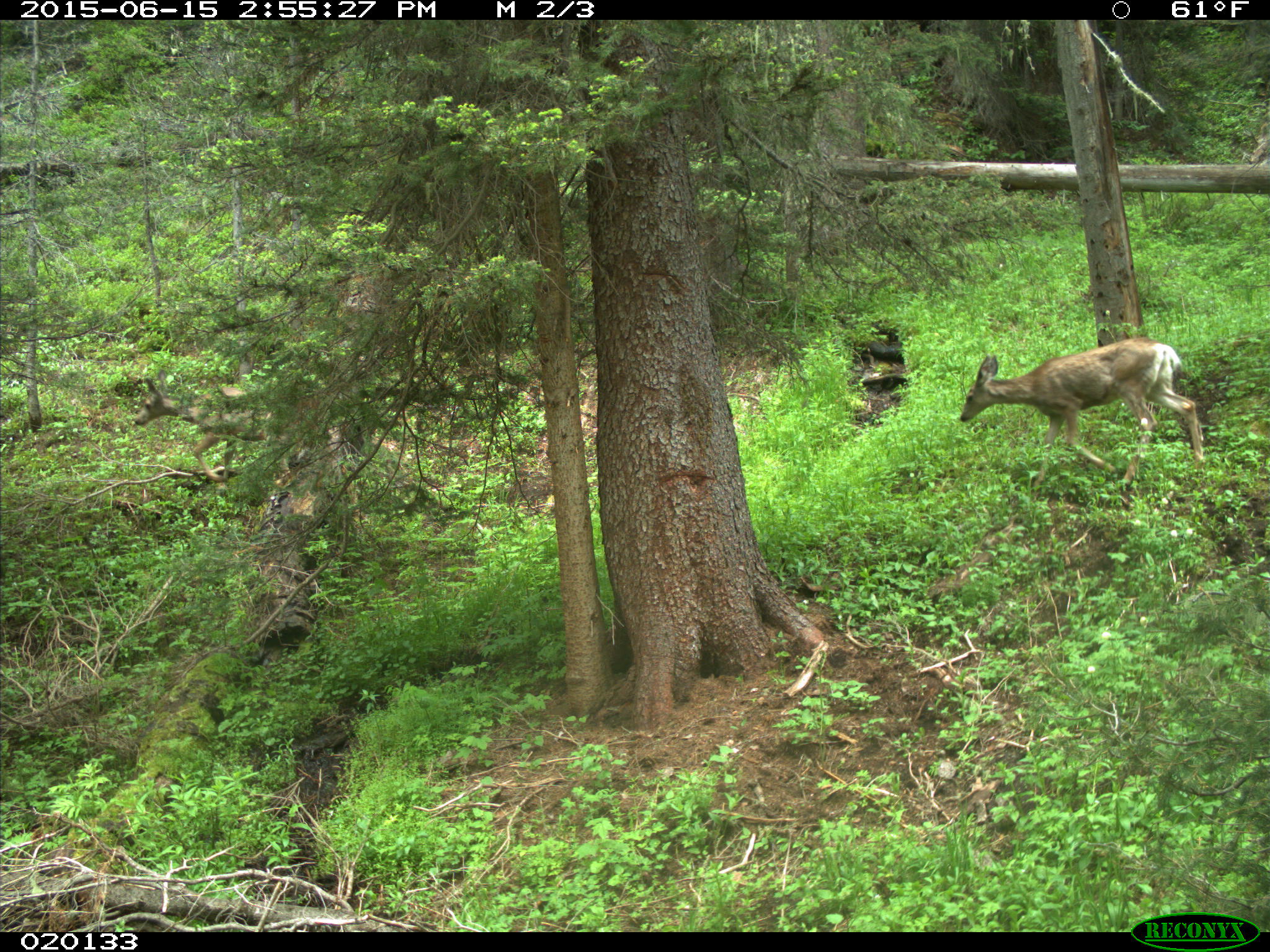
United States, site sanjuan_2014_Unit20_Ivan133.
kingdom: Animalia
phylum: Chordata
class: Mammalia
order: Artiodactyla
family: Cervidae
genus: Odocoileus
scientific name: Odocoileus hemionus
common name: mule deer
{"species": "Odocoileus hemionus (mule deer)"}